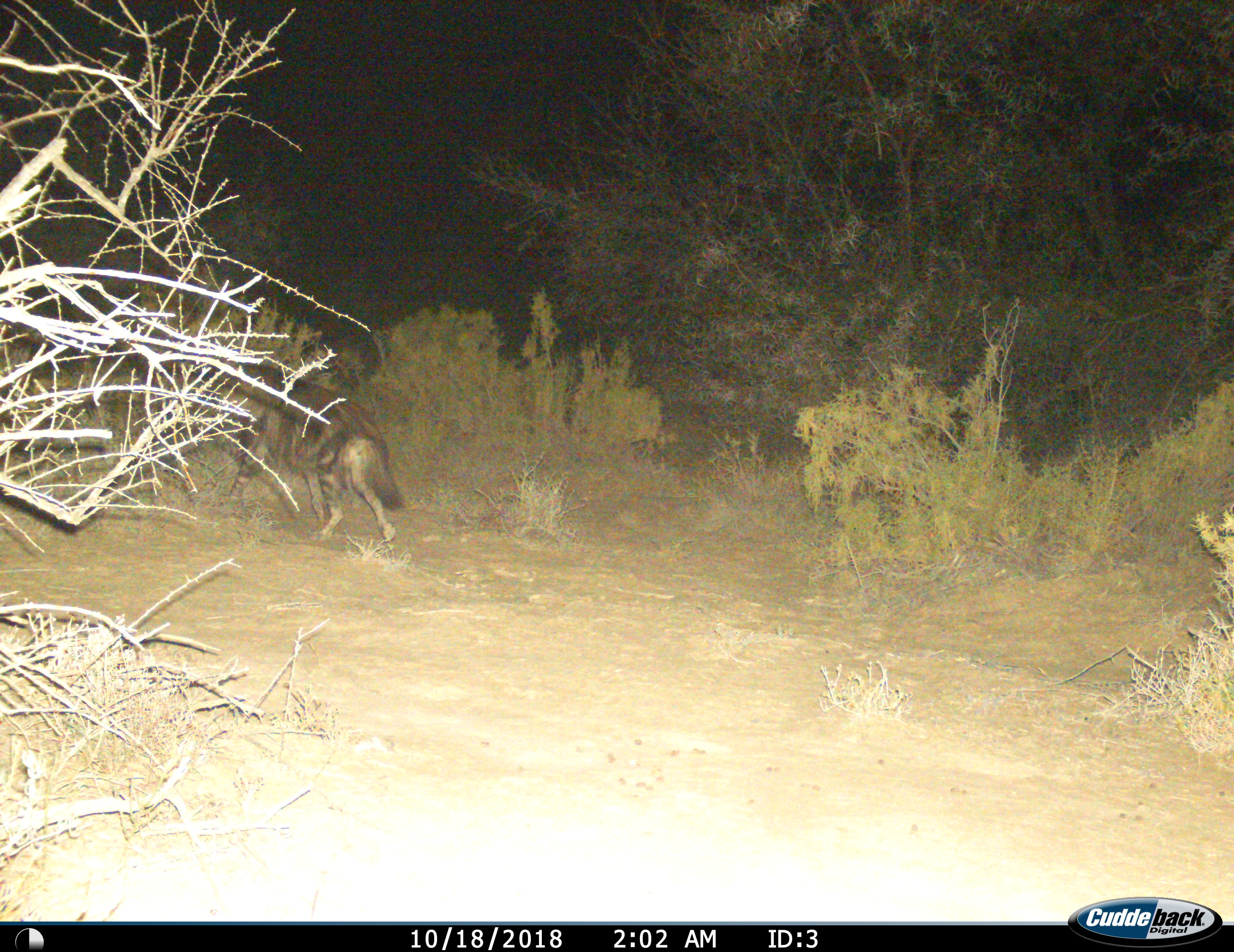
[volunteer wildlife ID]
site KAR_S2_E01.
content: unidentified animal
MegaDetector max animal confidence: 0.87